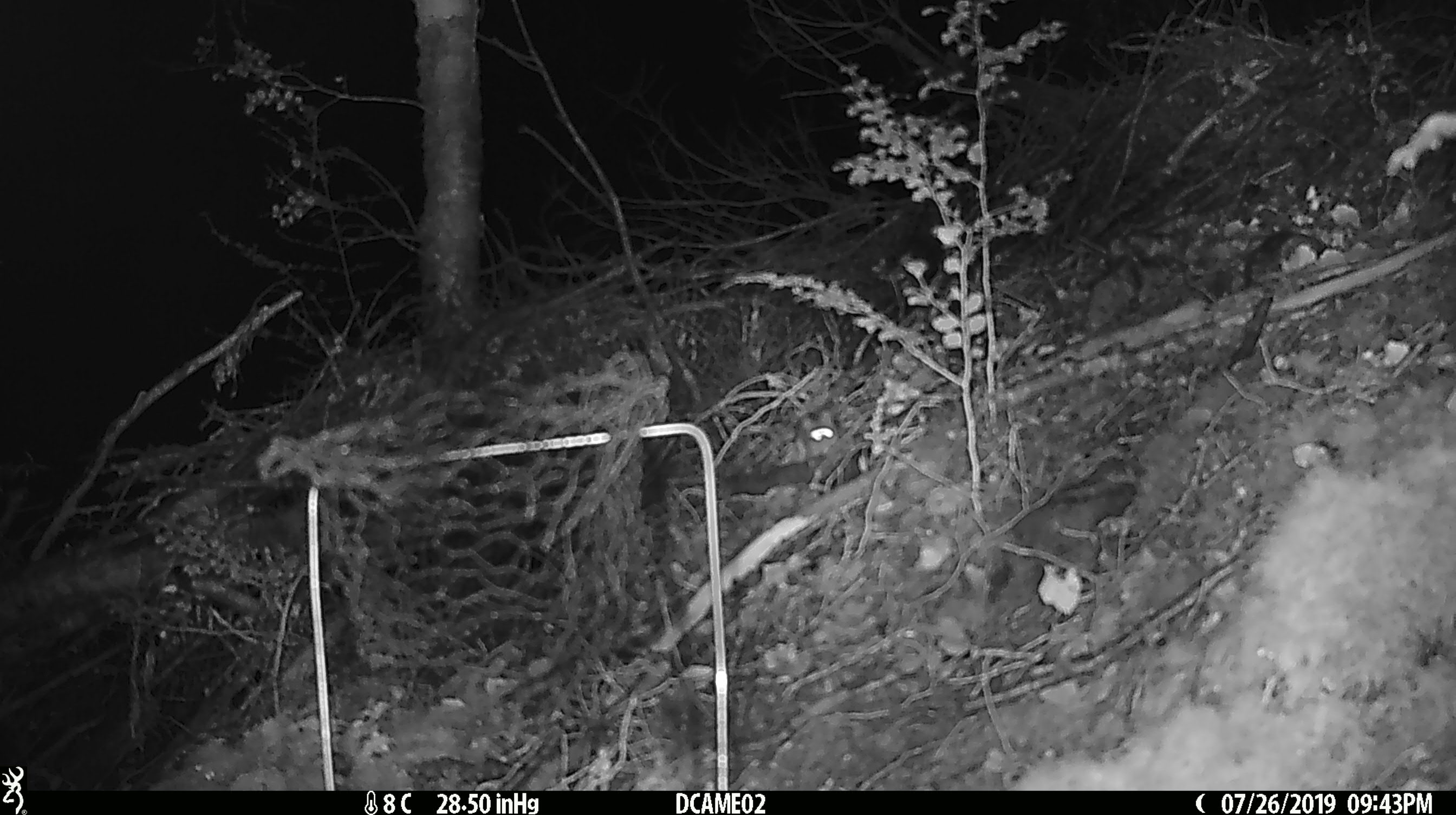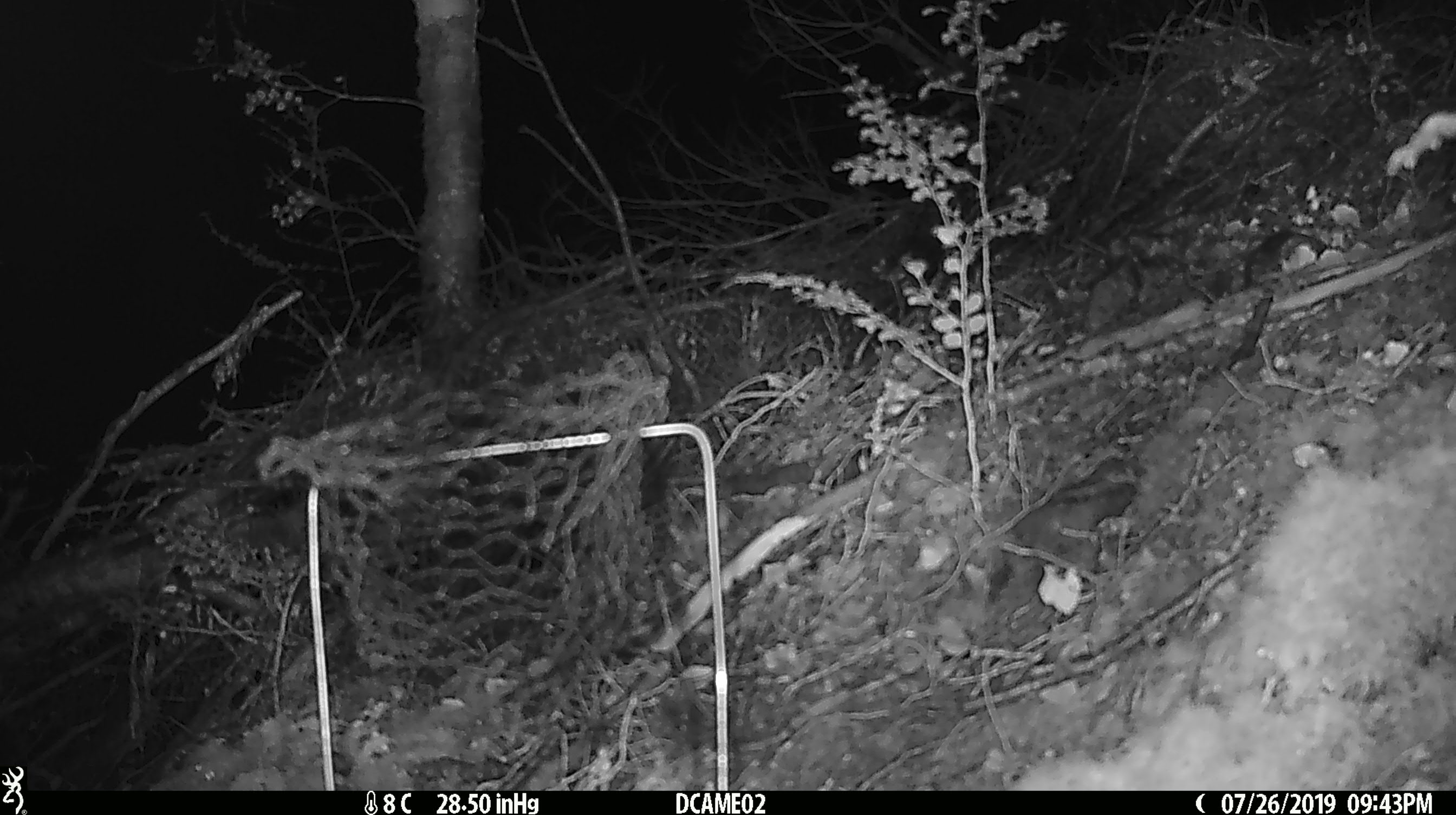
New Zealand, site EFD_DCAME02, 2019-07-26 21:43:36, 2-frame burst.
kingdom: Animalia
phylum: Chordata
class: Mammalia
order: Rodentia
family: Muridae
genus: Mus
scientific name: Mus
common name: mouse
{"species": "mouse (Mus)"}